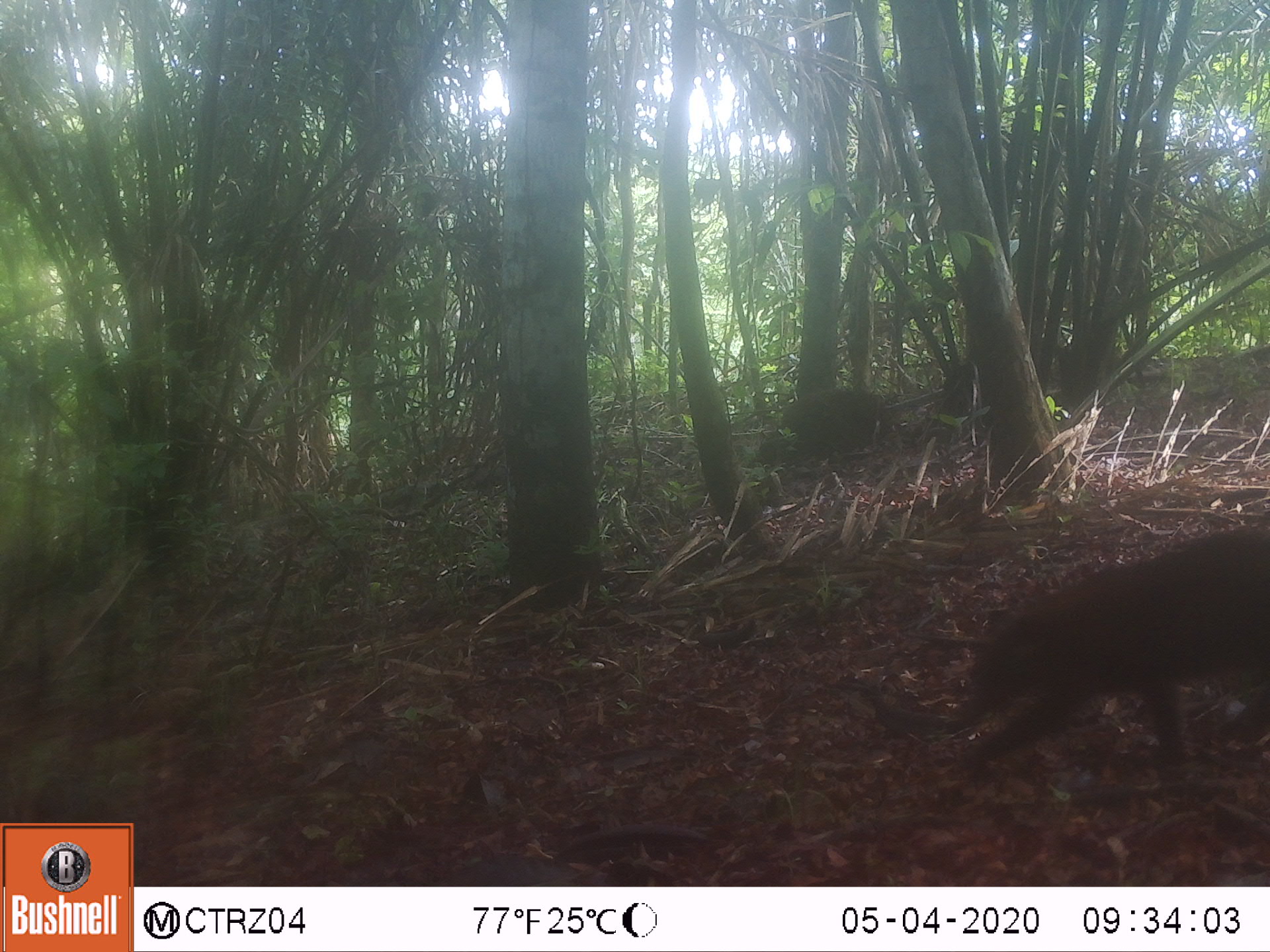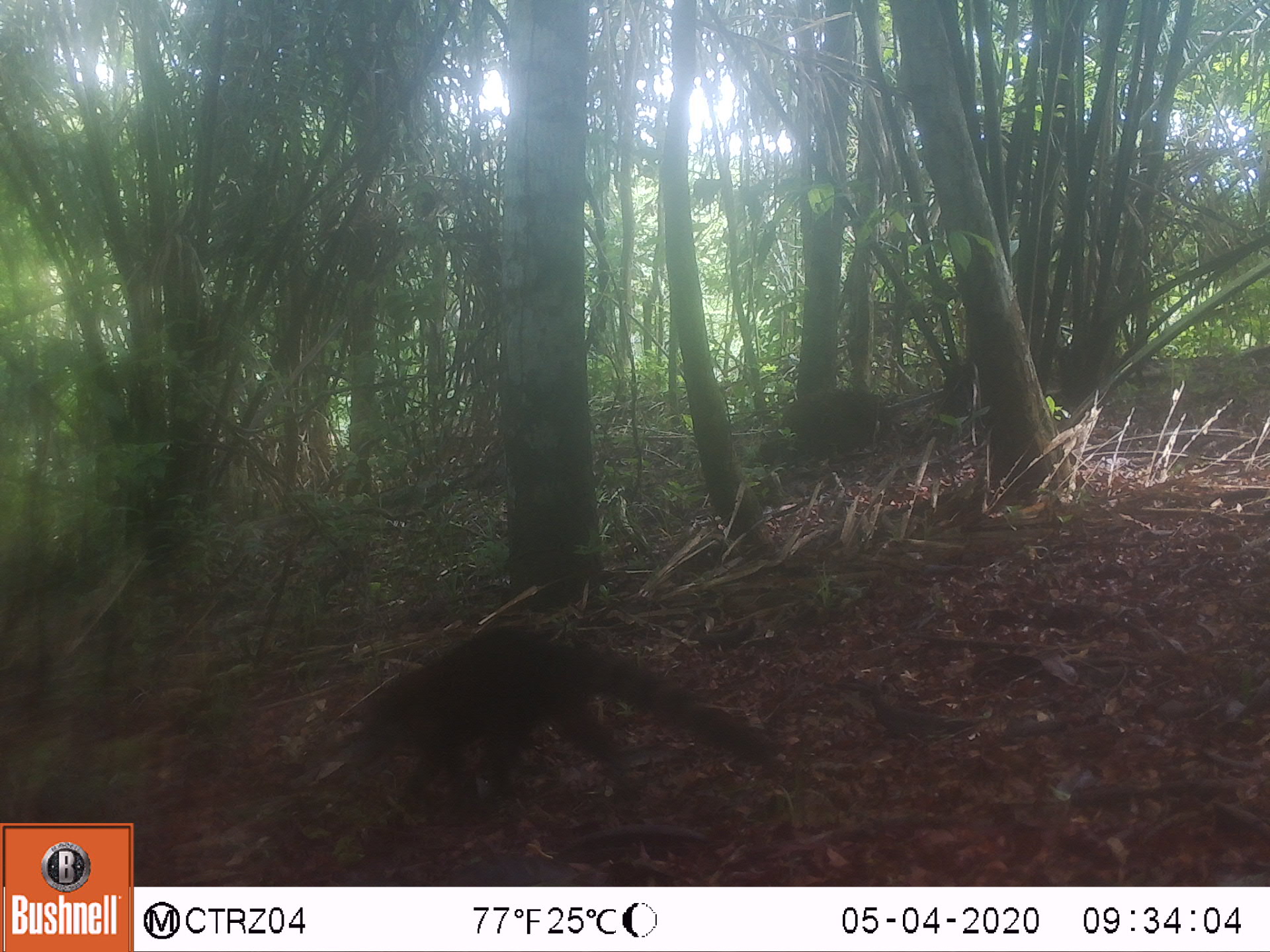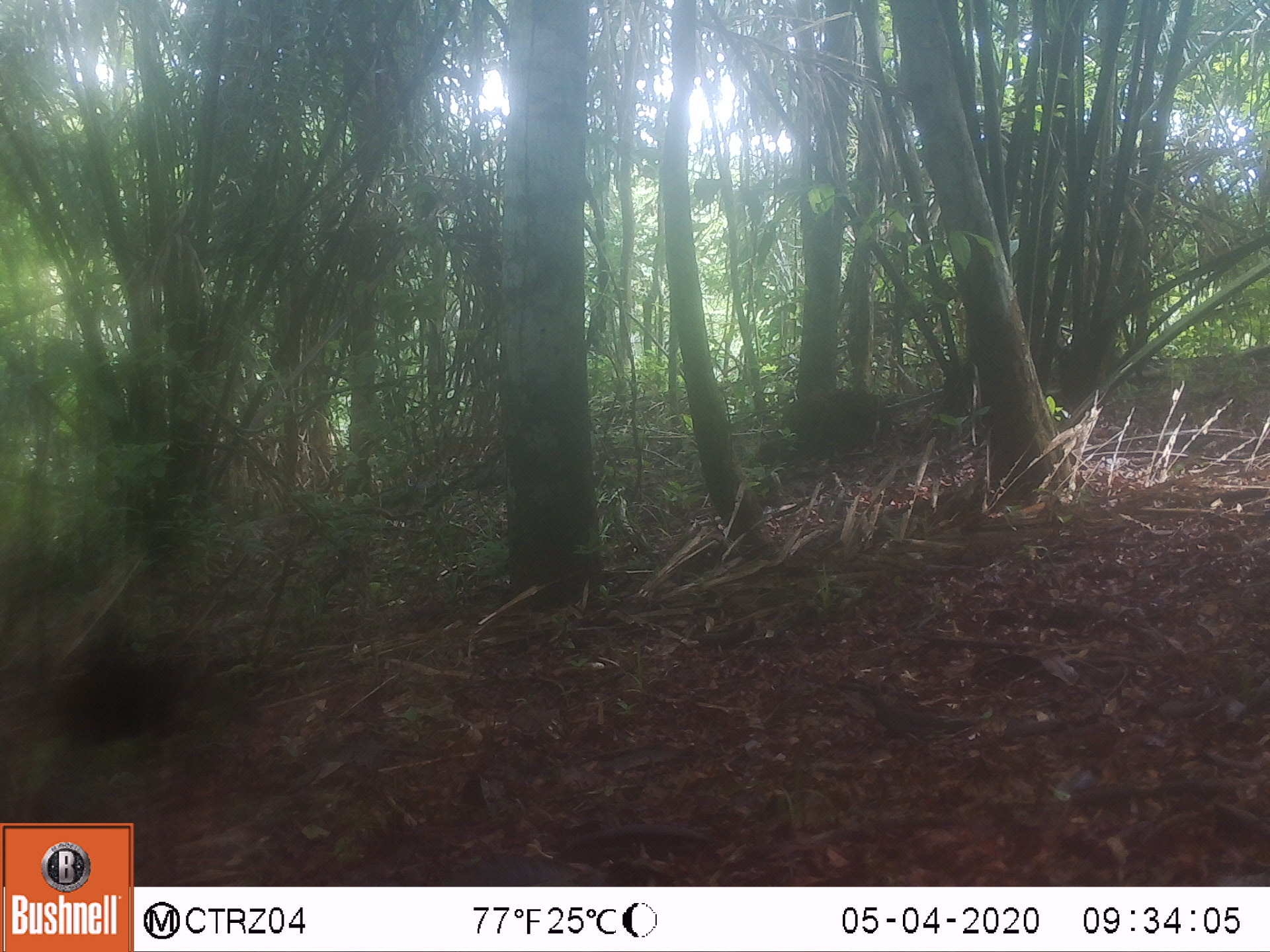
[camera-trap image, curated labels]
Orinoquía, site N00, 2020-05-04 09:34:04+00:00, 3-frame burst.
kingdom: Animalia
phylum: Chordata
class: Mammalia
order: Carnivora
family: Procyonidae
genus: Nasua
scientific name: Nasua nasua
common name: south american coati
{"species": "south american coati (Nasua nasua)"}